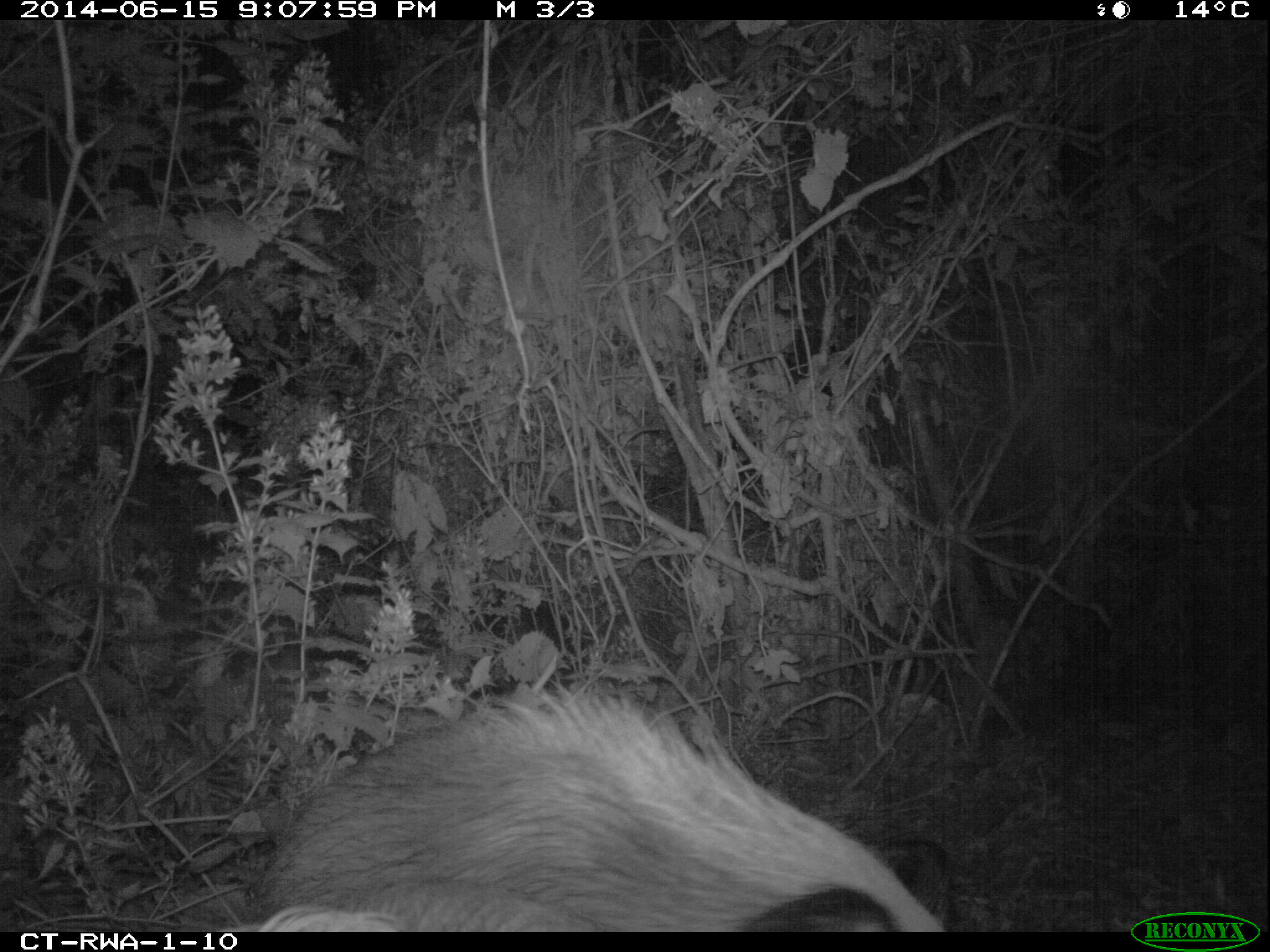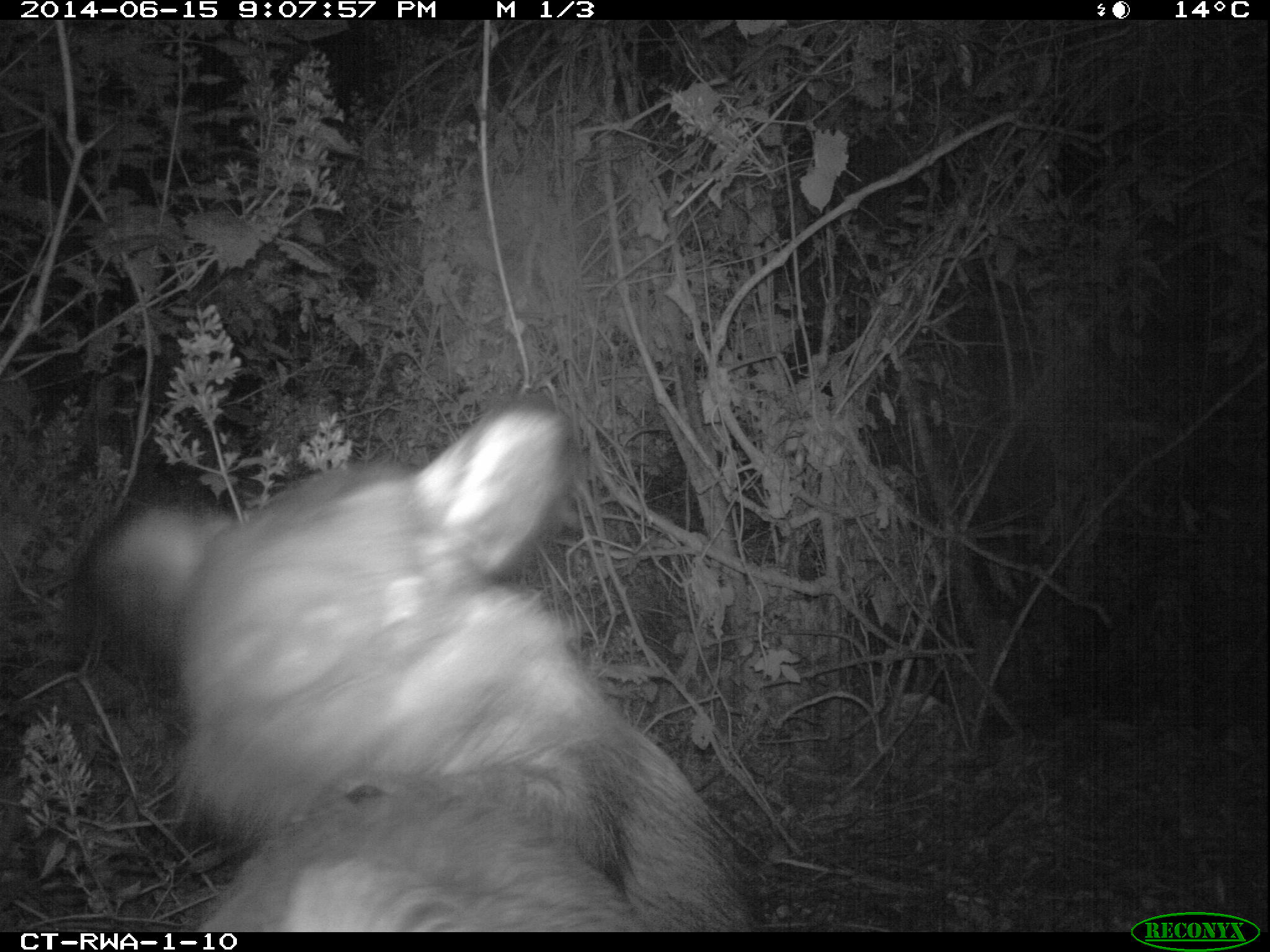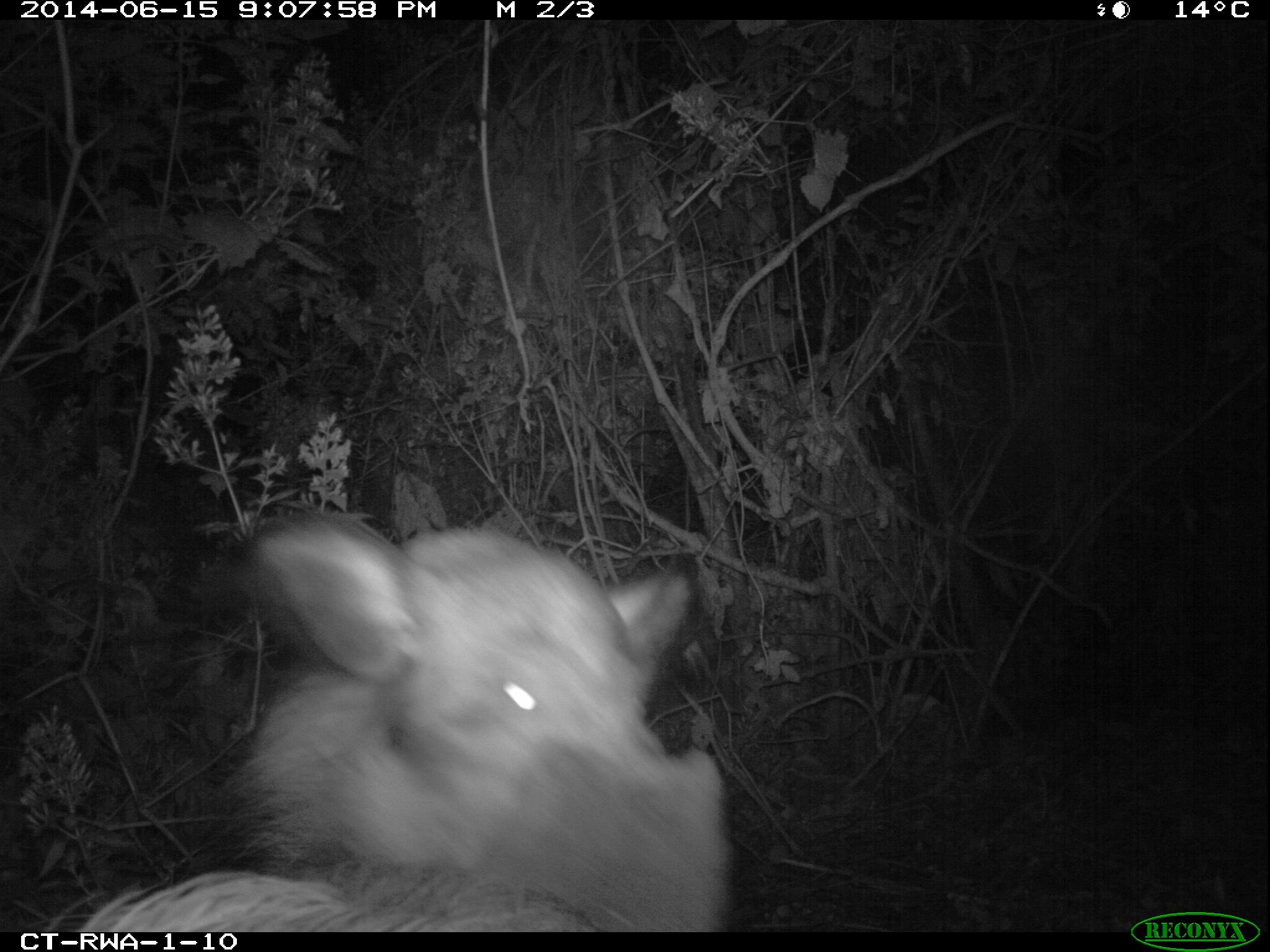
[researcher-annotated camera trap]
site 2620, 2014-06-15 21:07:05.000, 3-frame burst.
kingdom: Animalia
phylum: Chordata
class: Mammalia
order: Artiodactyla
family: Suidae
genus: Potamochoerus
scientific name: Potamochoerus larvatus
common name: bushpig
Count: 2.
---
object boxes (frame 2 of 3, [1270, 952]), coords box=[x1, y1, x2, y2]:
potamochoerus larvatus: box=[72, 397, 753, 932]; box=[204, 735, 642, 932]